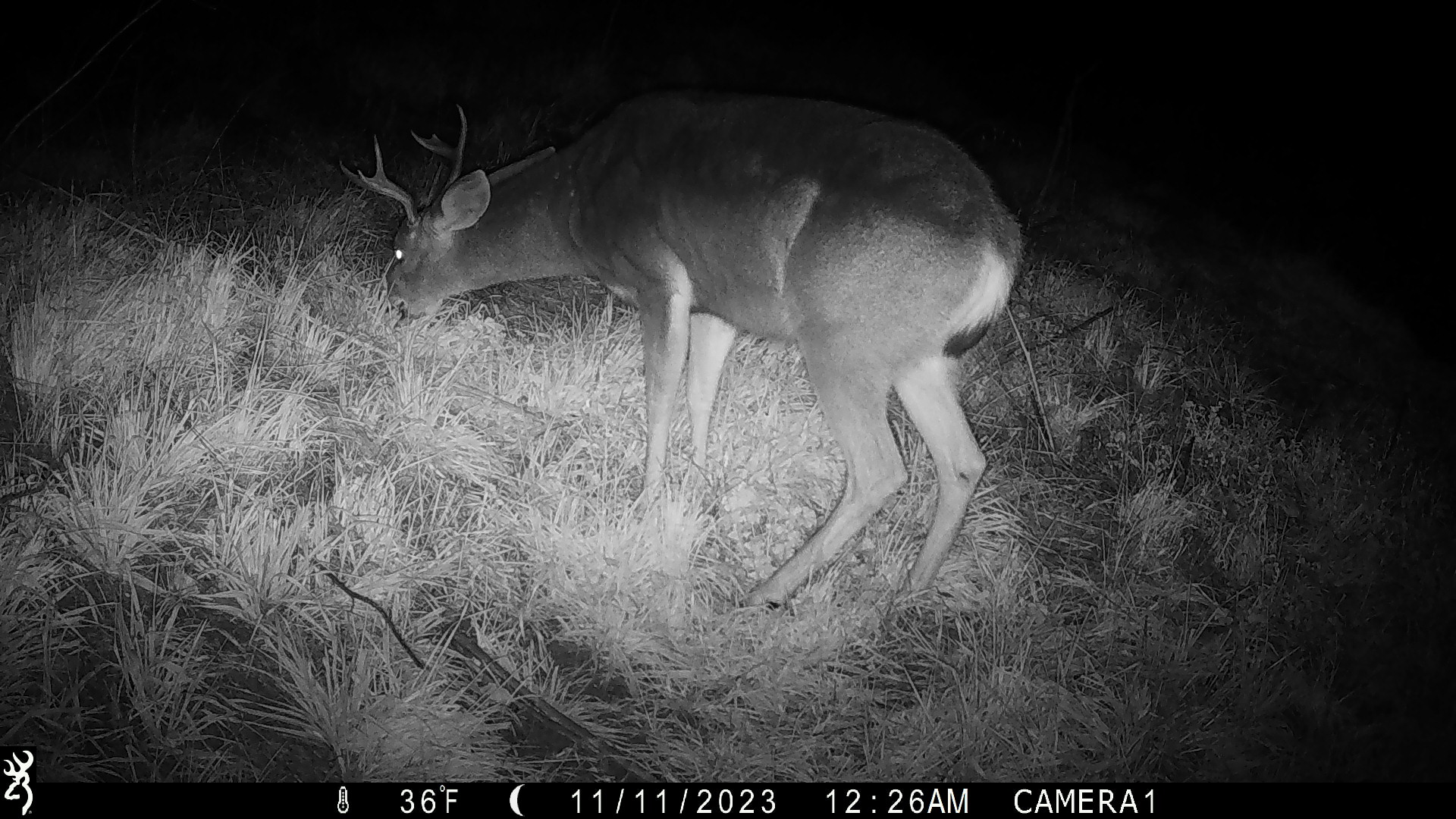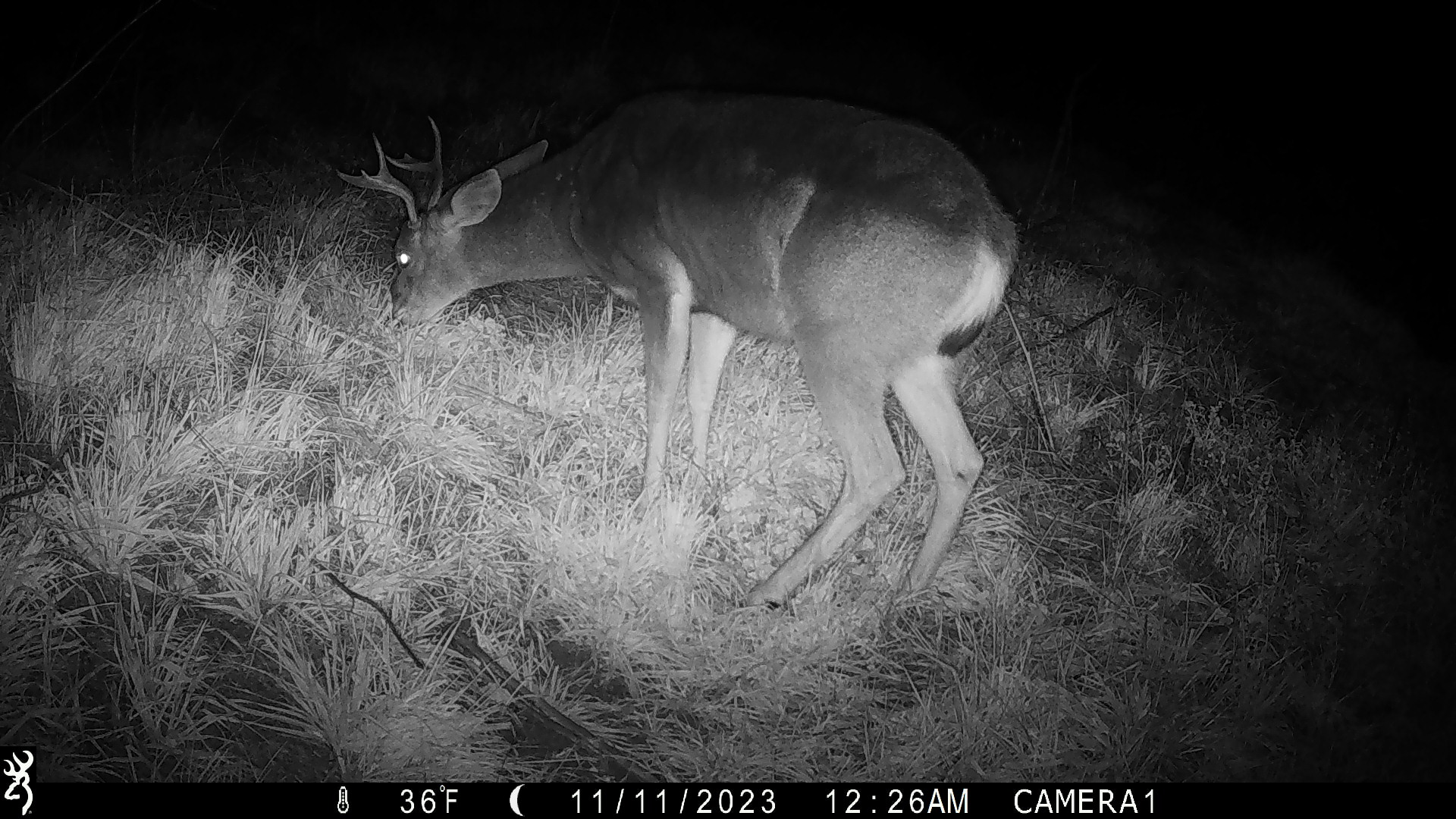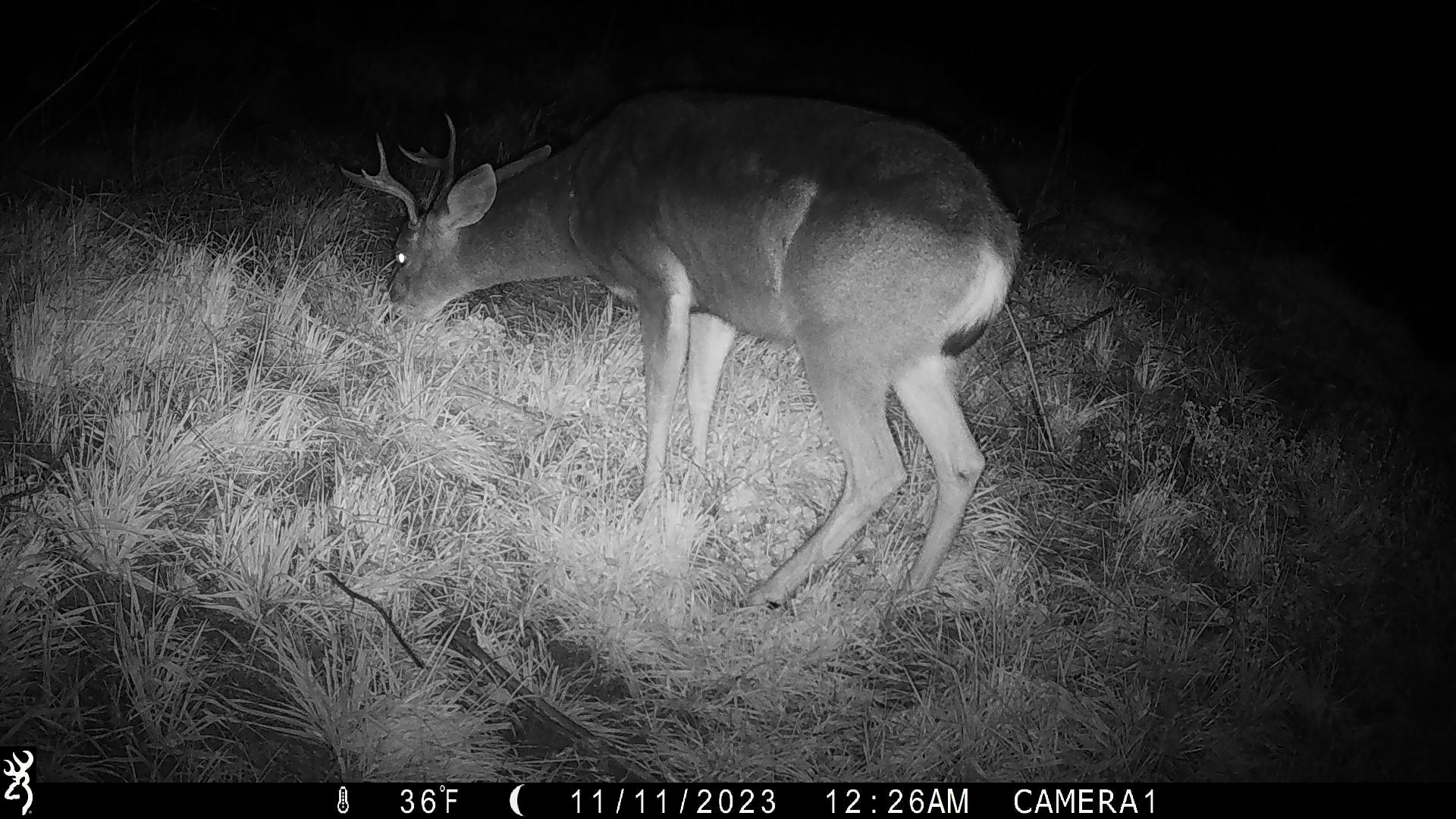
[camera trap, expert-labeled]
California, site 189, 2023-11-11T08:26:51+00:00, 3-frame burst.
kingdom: Animalia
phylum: Chordata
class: Mammalia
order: Artiodactyla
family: Cervidae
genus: Odocoileus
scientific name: Odocoileus hemionus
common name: mule deer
Mule deer (Odocoileus hemionus).